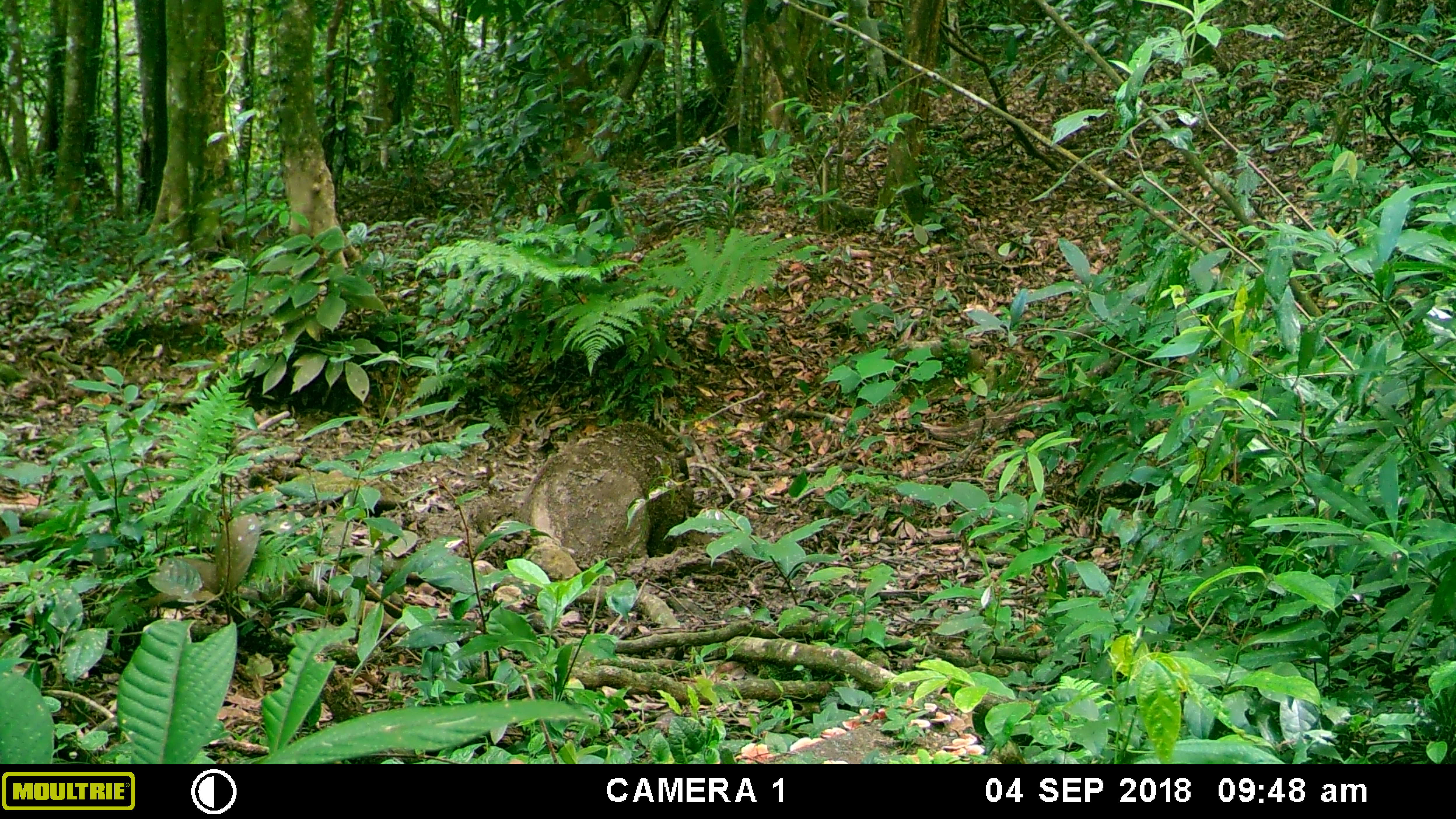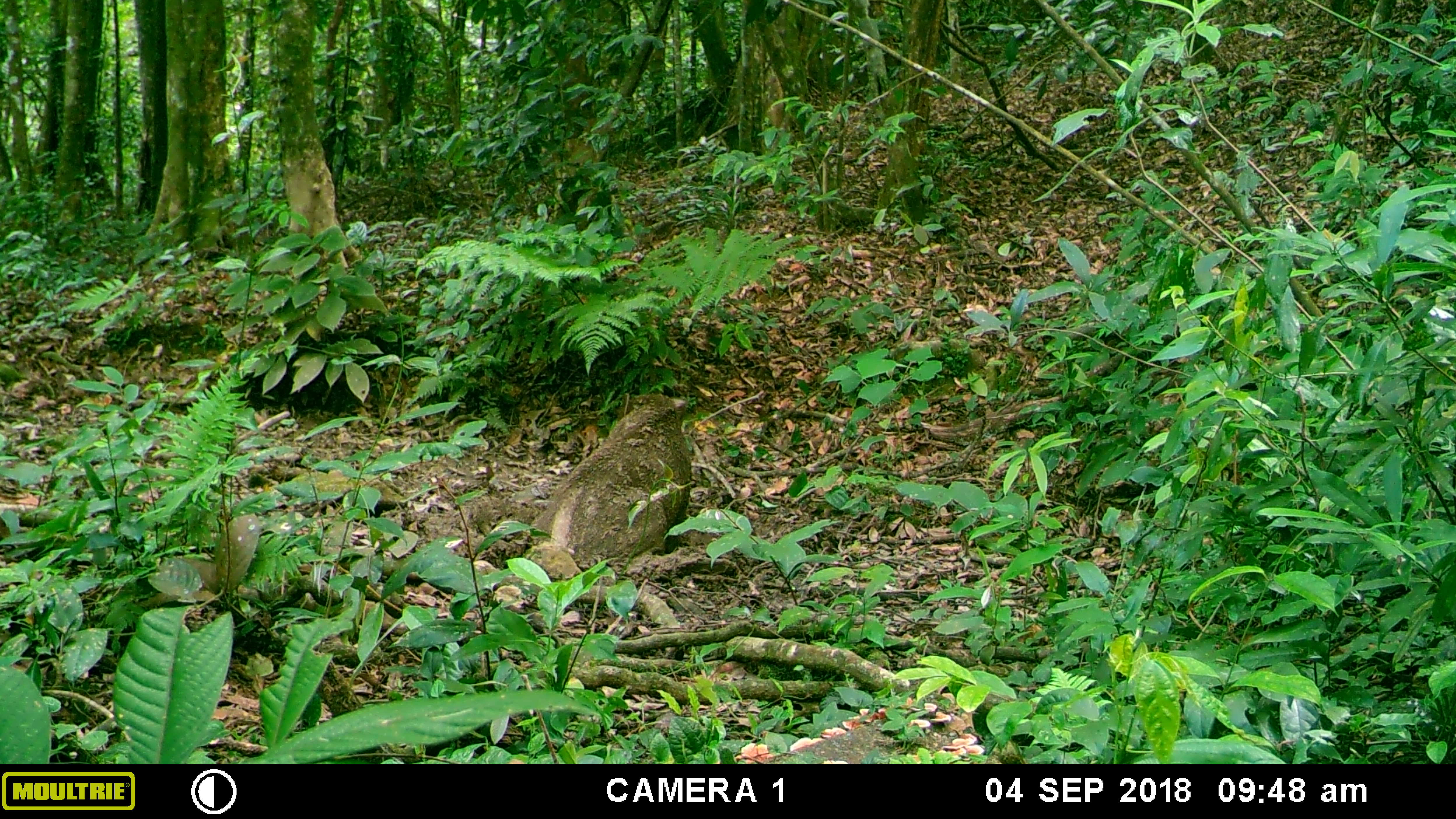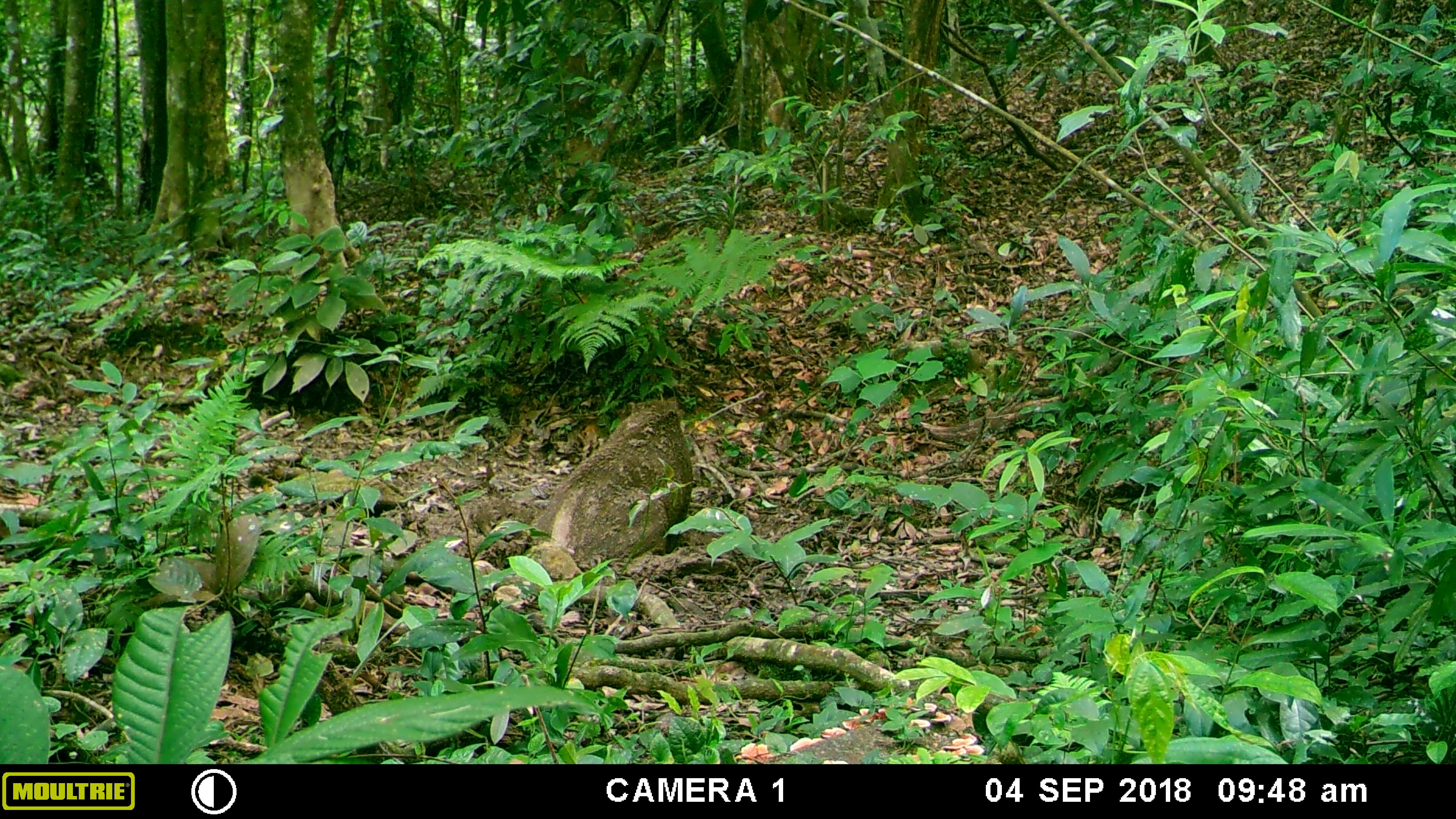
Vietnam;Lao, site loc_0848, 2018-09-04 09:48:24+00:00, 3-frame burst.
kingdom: Animalia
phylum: Chordata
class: Mammalia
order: Artiodactyla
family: Suidae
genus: Sus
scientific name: Sus scrofa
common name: eurasian wild pig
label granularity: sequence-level